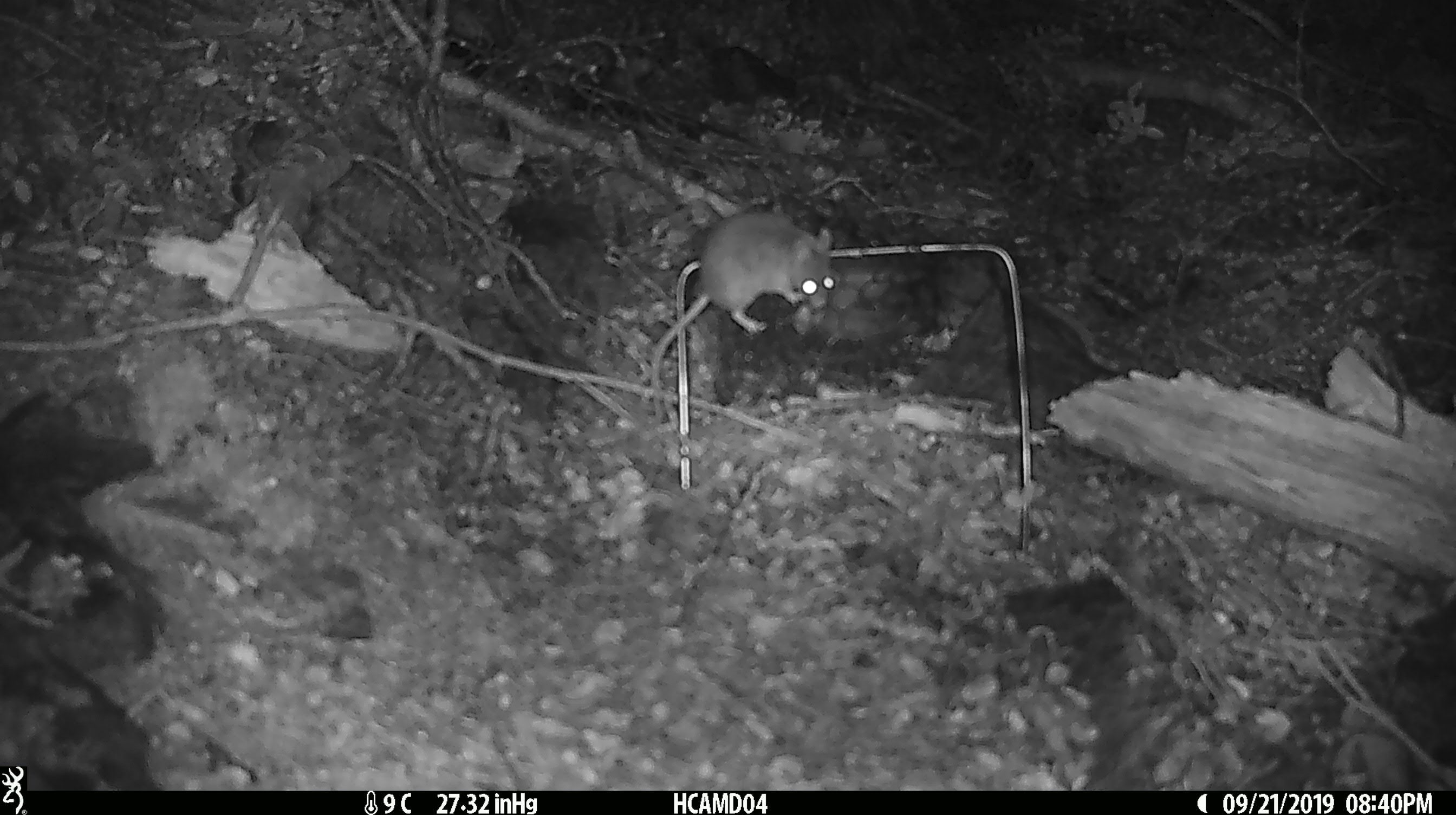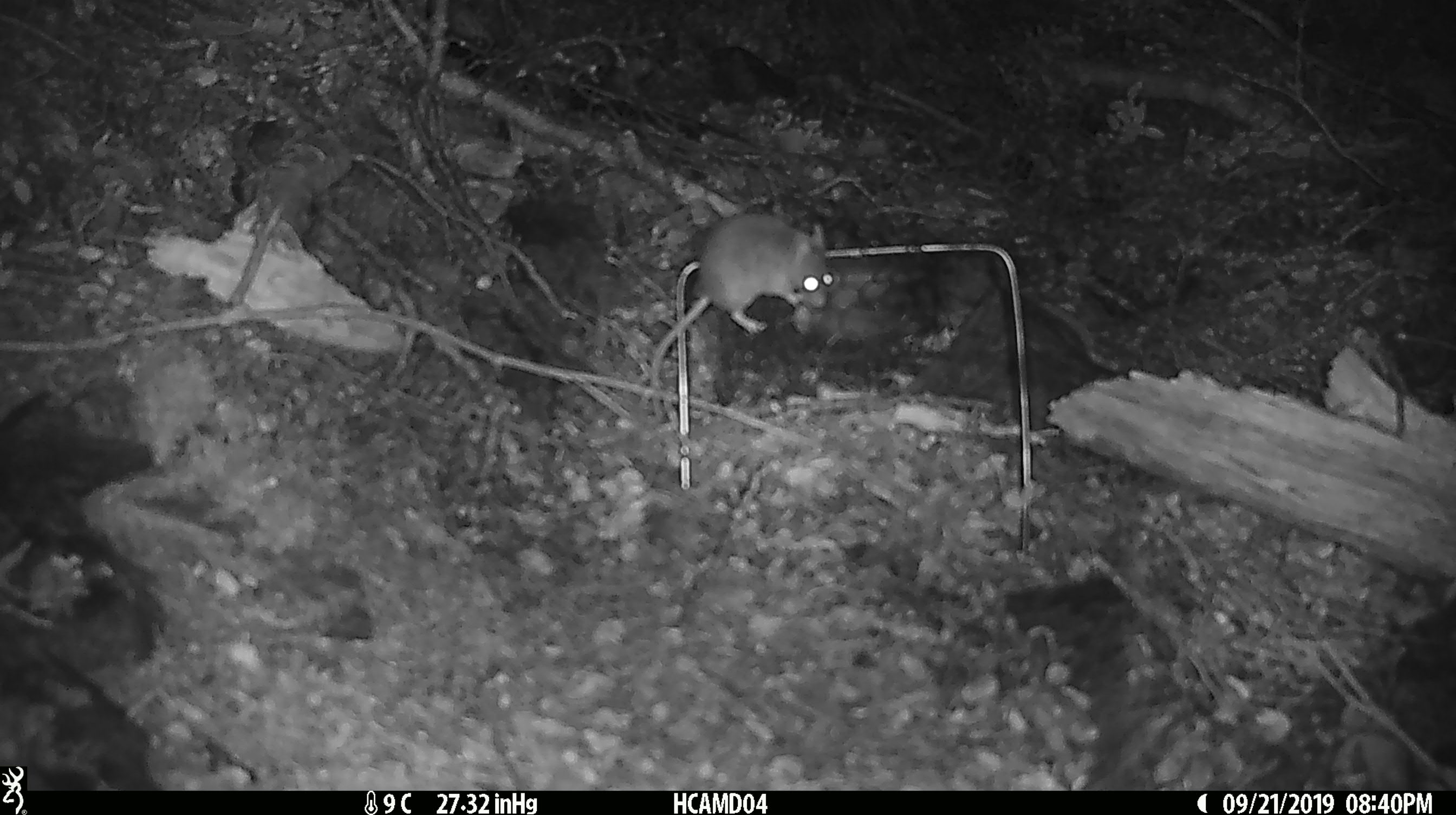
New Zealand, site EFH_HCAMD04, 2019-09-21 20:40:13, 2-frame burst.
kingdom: Animalia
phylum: Chordata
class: Mammalia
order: Rodentia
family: Muridae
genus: Mus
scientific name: Mus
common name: mouse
Mouse (Mus).